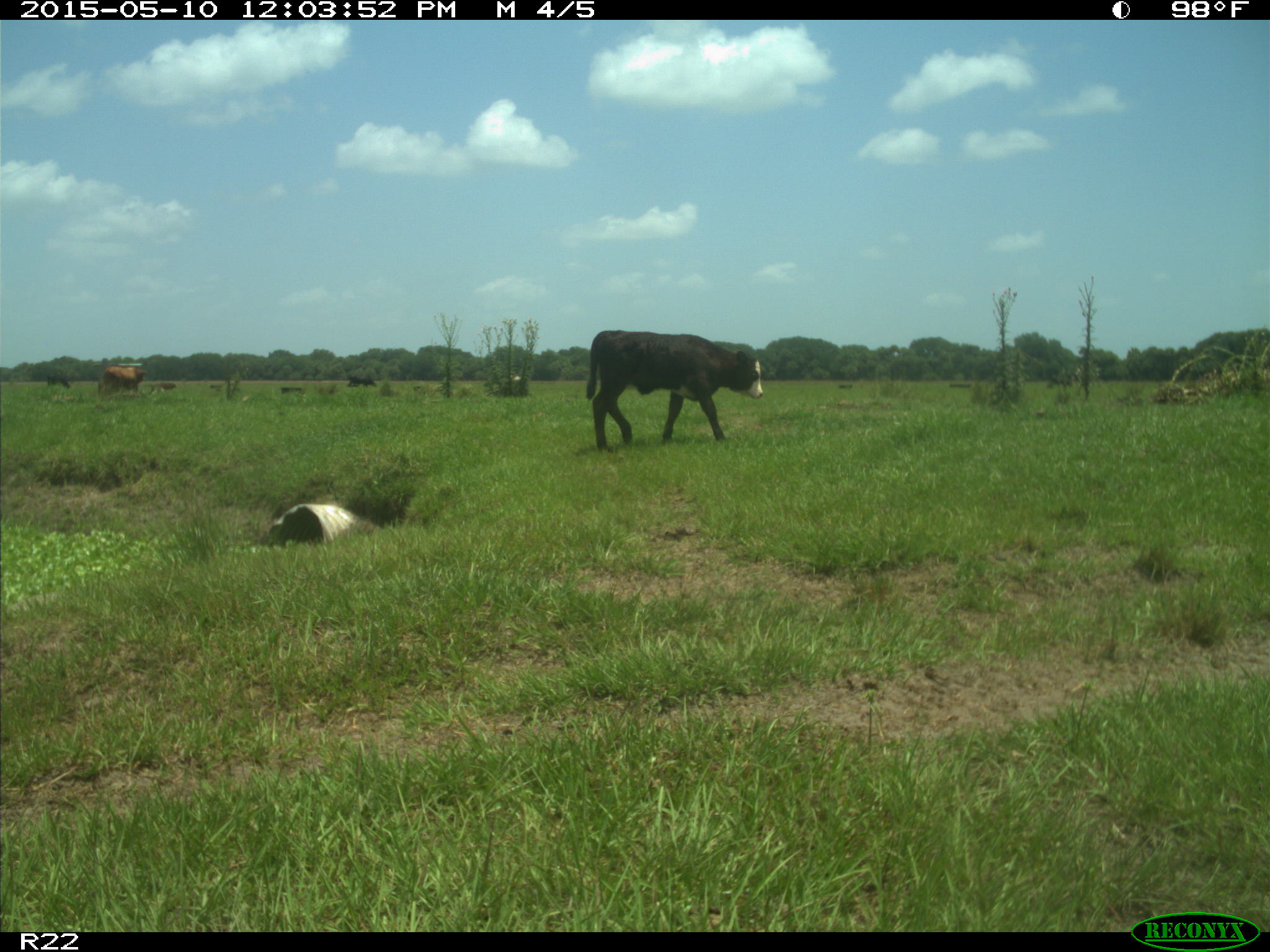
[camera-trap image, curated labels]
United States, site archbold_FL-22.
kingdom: Animalia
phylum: Chordata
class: Mammalia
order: Artiodactyla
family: Bovidae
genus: Bos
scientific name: Bos taurus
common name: domestic cow